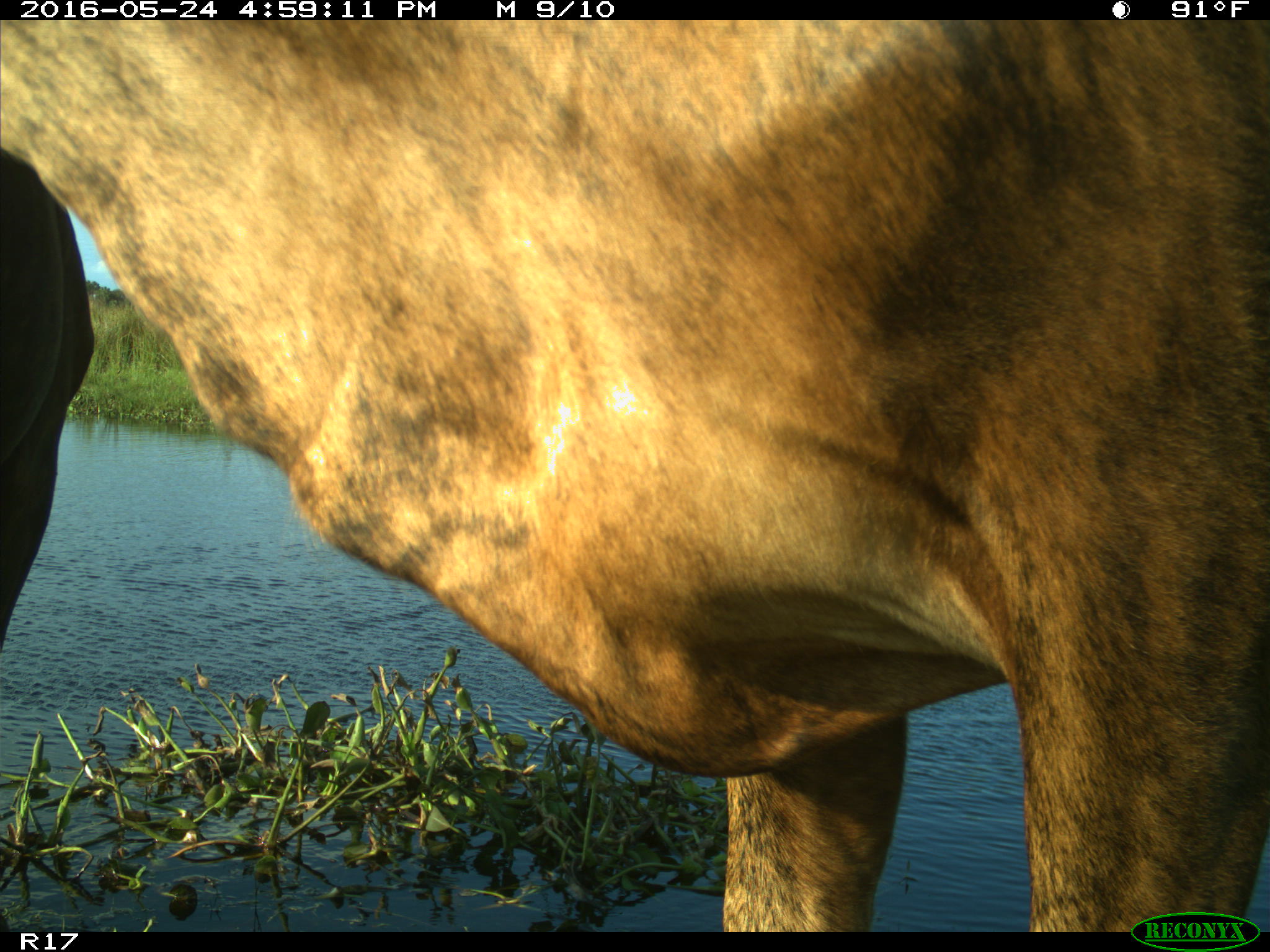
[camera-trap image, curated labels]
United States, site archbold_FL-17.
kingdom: Animalia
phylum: Chordata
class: Mammalia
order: Artiodactyla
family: Bovidae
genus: Bos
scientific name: Bos taurus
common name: domestic cow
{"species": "Bos taurus (domestic cow)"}